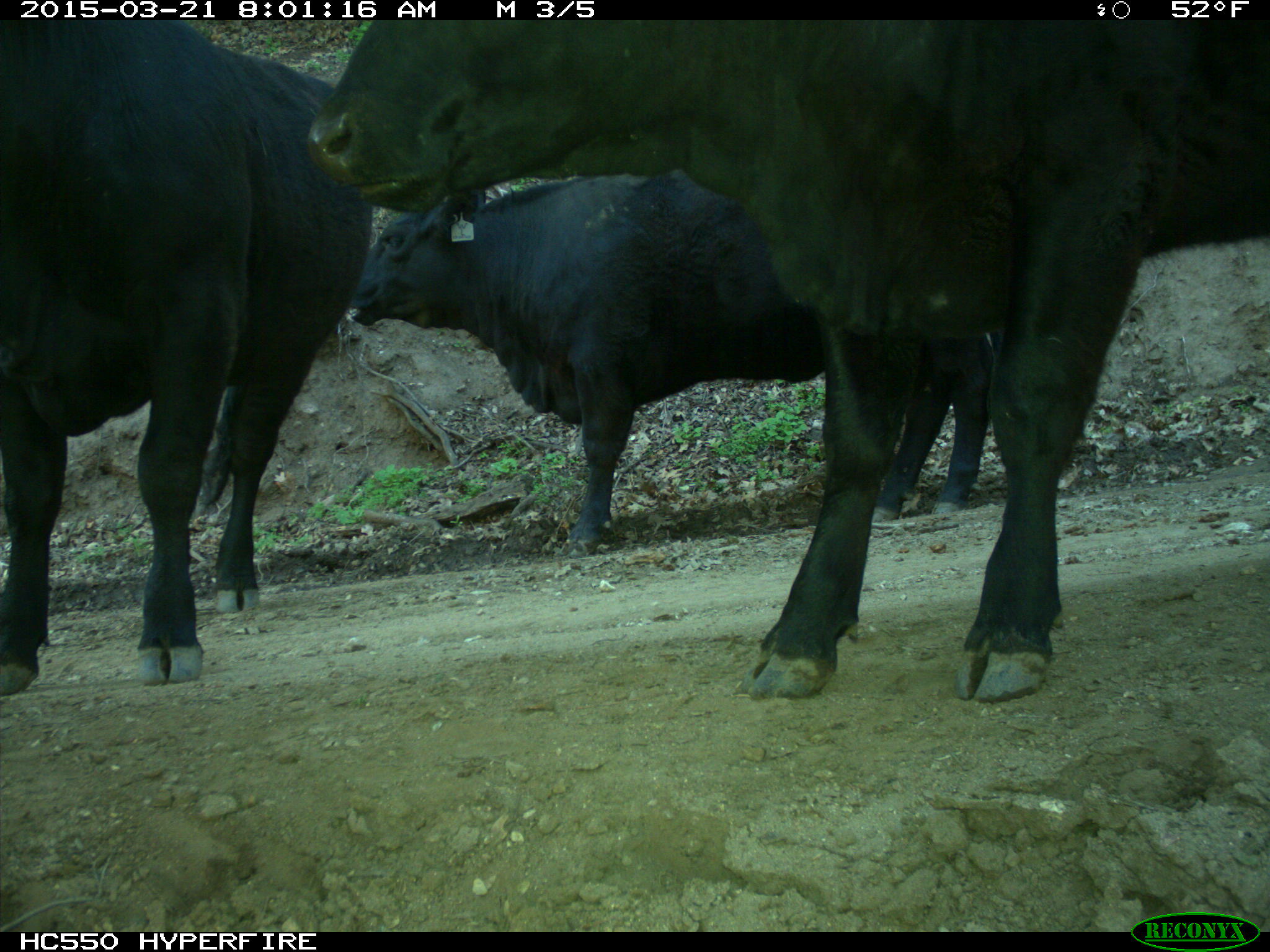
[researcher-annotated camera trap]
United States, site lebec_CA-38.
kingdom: Animalia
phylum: Chordata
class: Mammalia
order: Artiodactyla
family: Bovidae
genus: Bos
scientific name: Bos taurus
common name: domestic cow